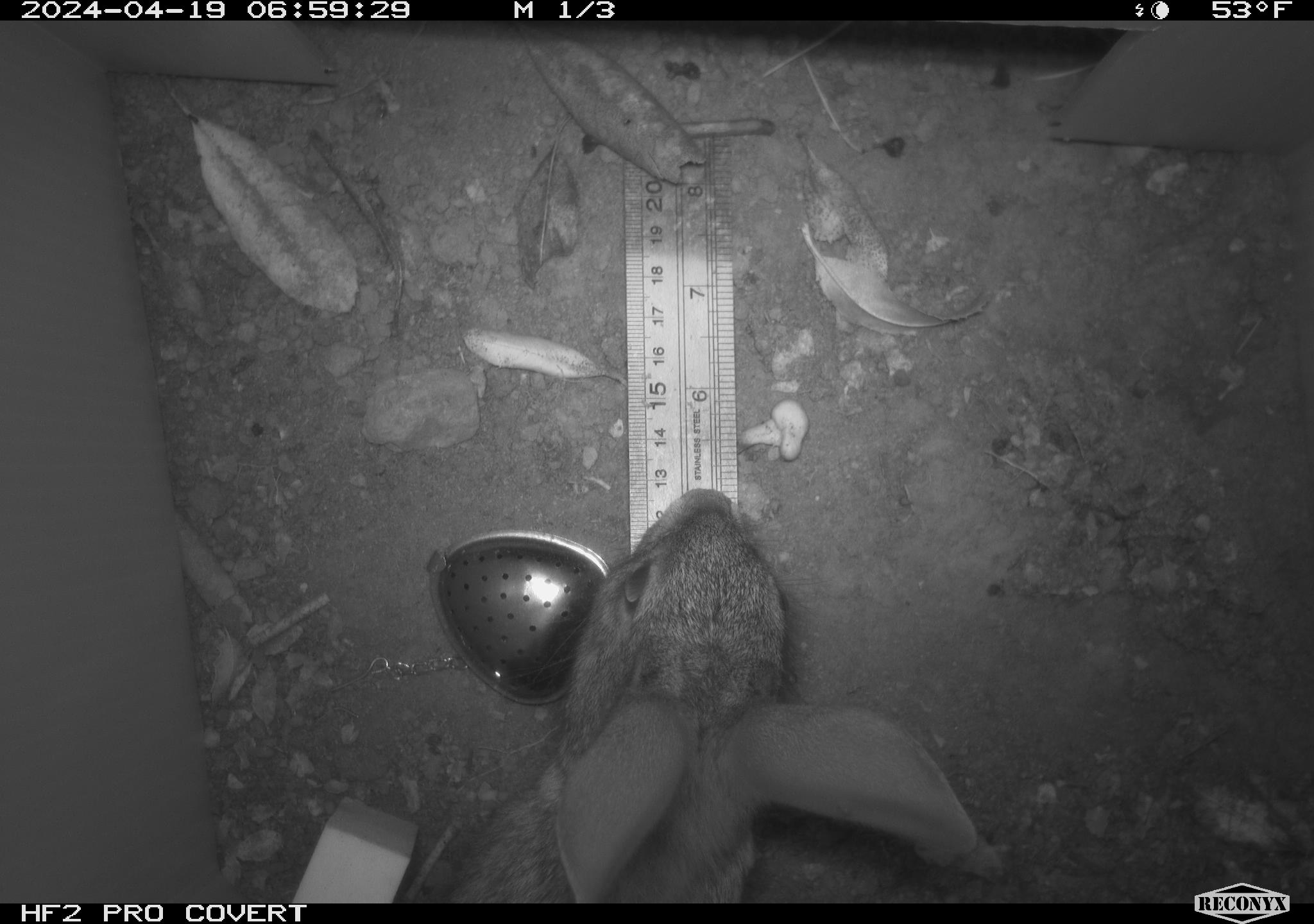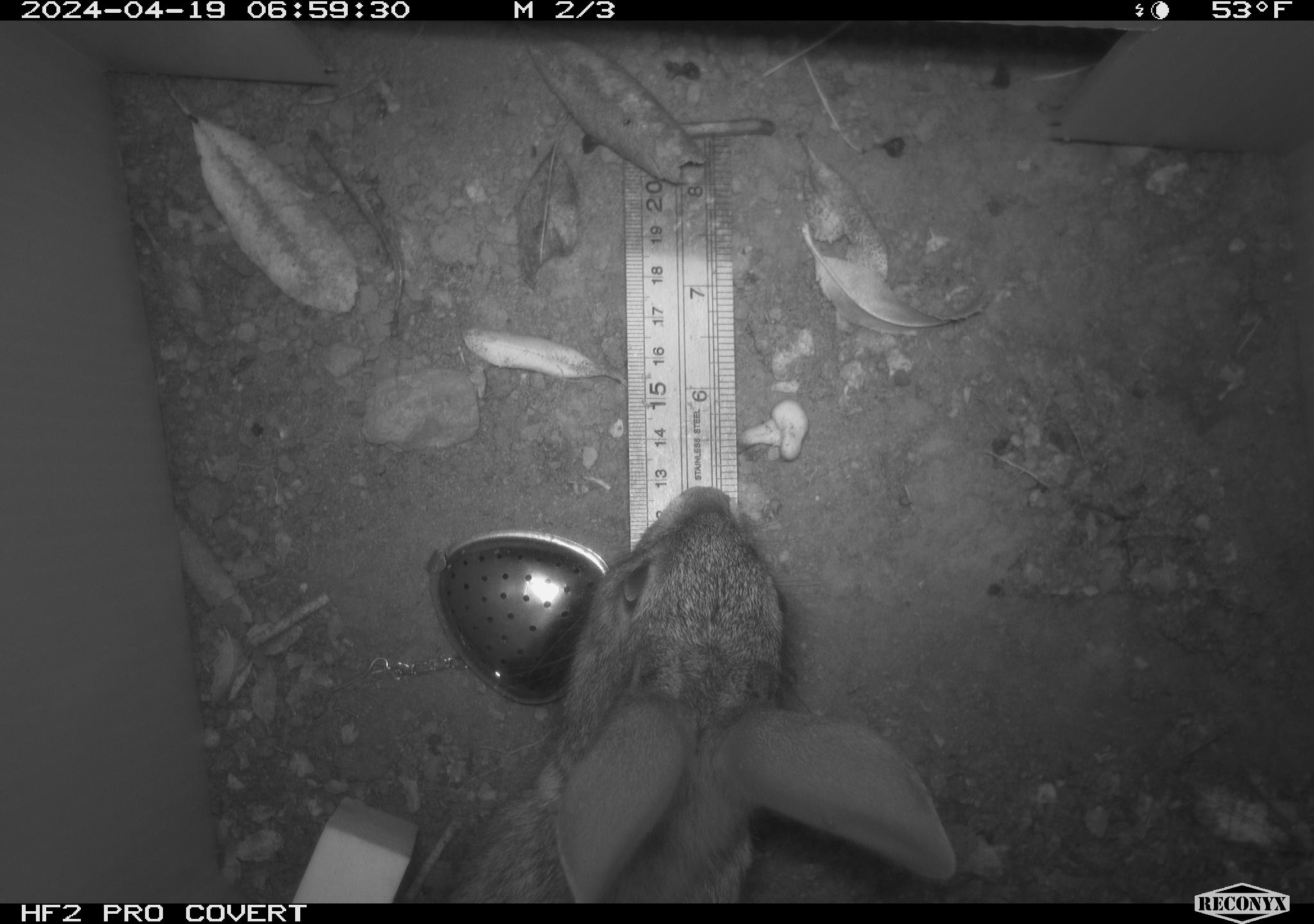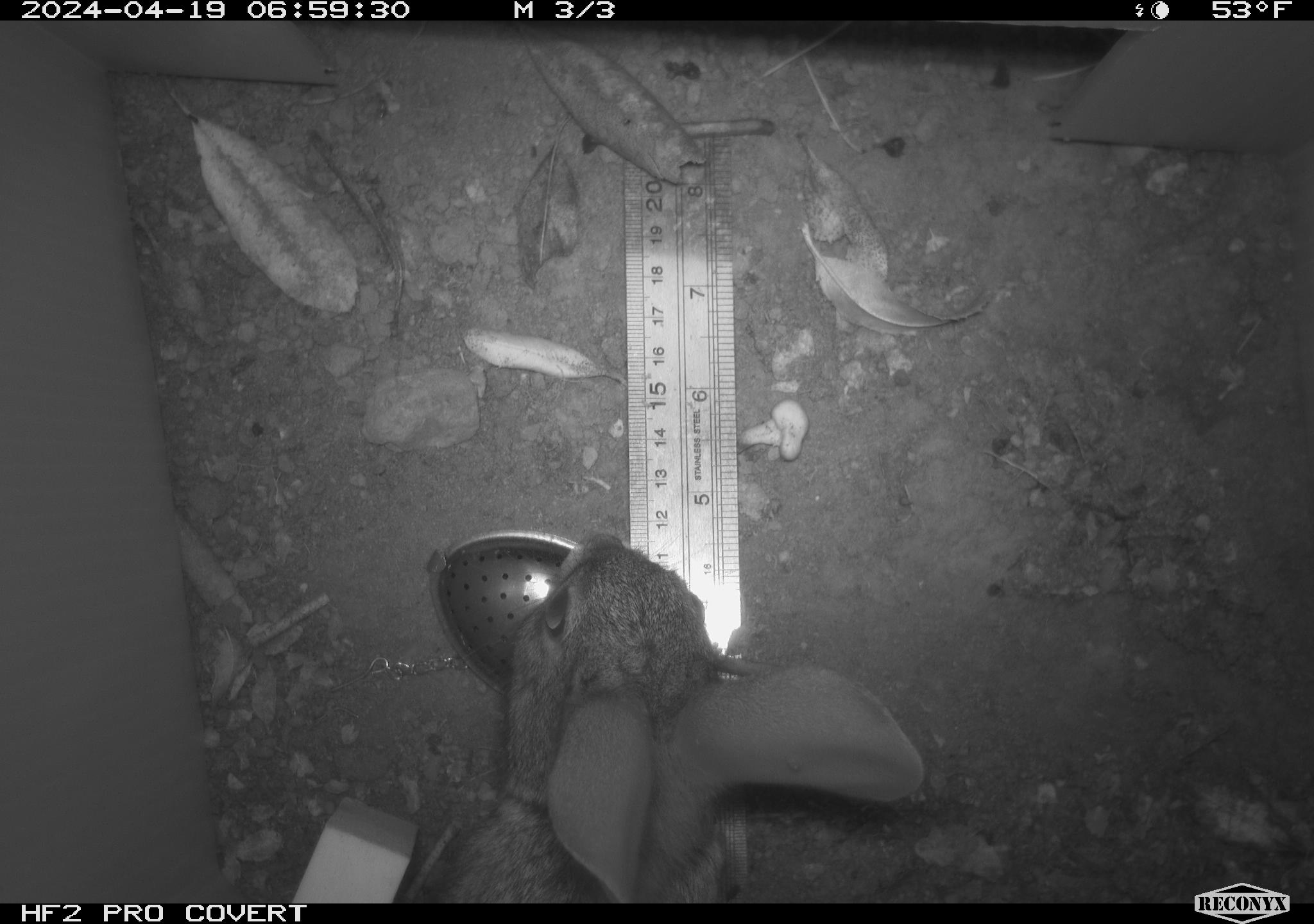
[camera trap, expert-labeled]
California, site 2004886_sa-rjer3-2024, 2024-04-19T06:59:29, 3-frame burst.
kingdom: Animalia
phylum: Chordata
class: Mammalia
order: Lagomorpha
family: Leporidae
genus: Sylvilagus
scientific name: Sylvilagus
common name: cottontail rabbits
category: sylvilagus species